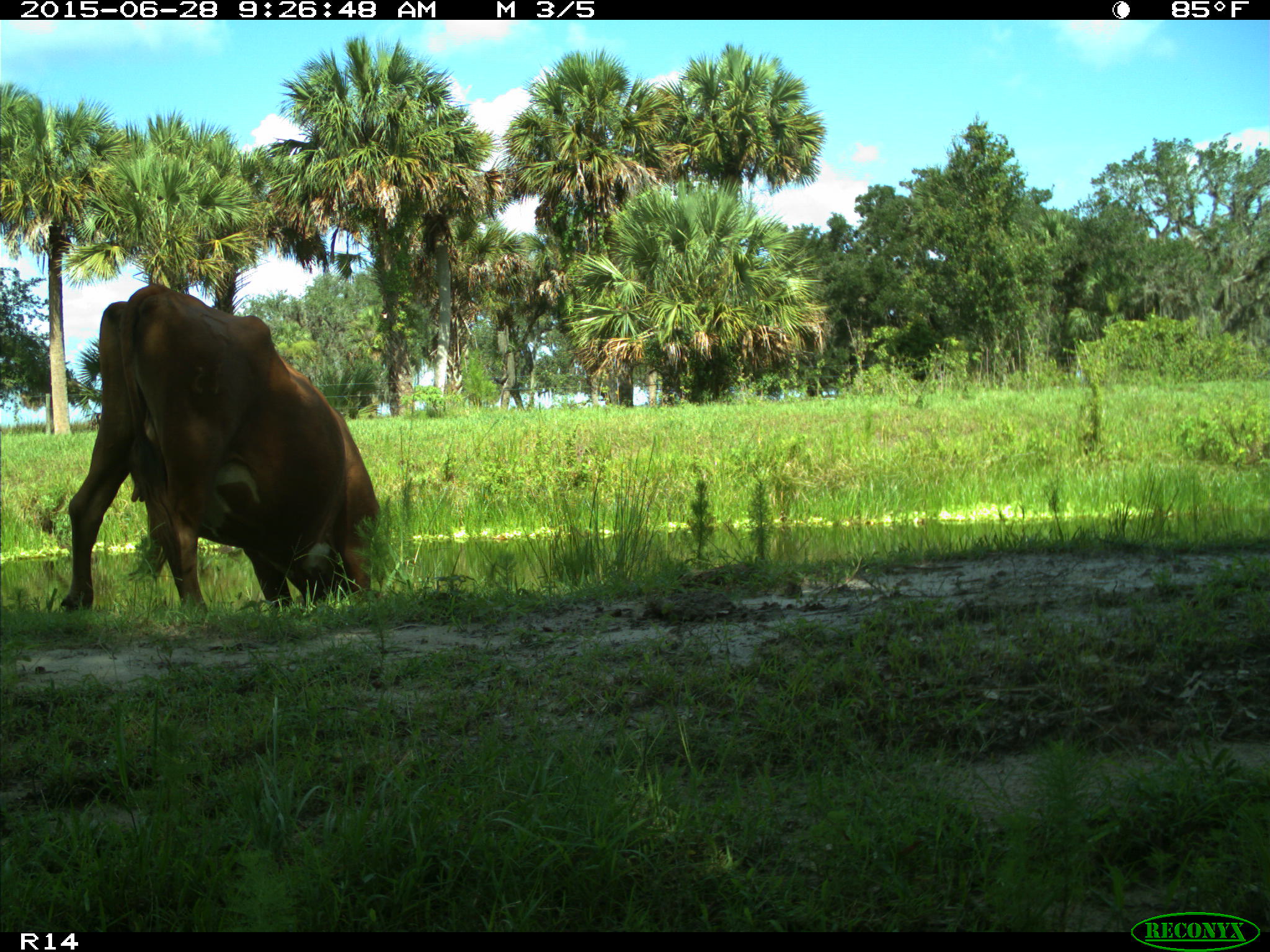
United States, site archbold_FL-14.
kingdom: Animalia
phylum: Chordata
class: Mammalia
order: Artiodactyla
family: Bovidae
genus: Bos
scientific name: Bos taurus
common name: domestic cow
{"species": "Bos taurus (domestic cow)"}